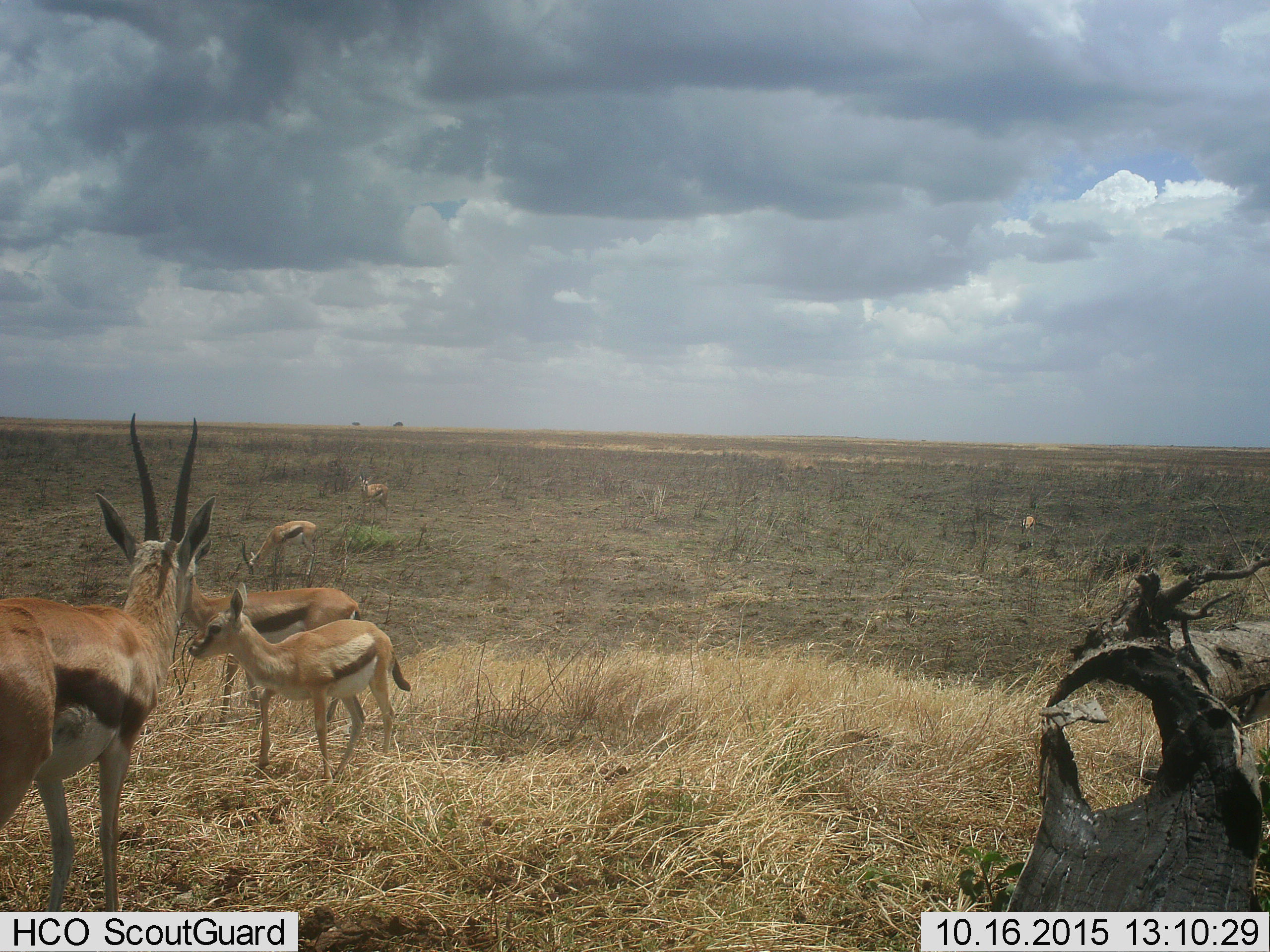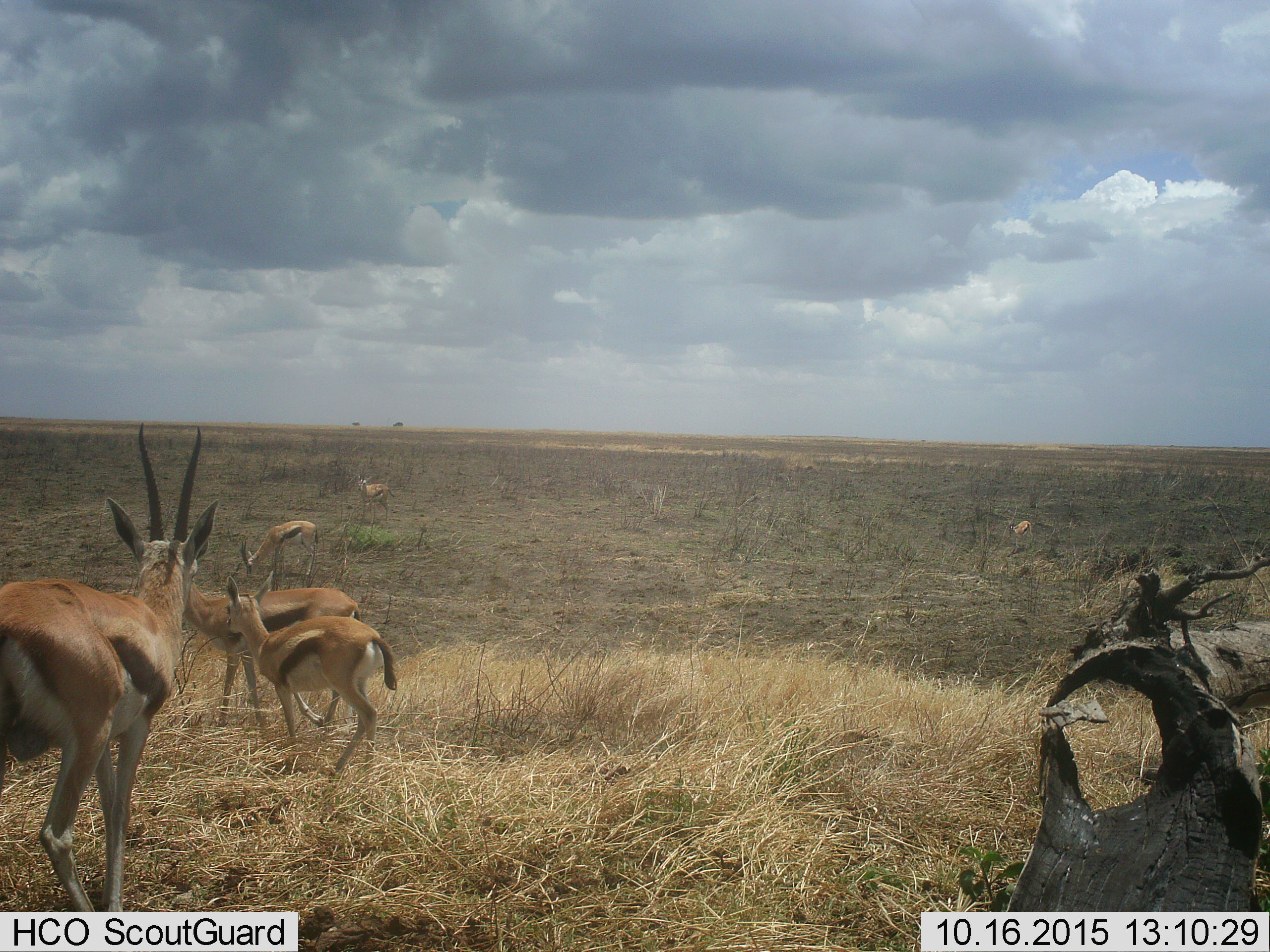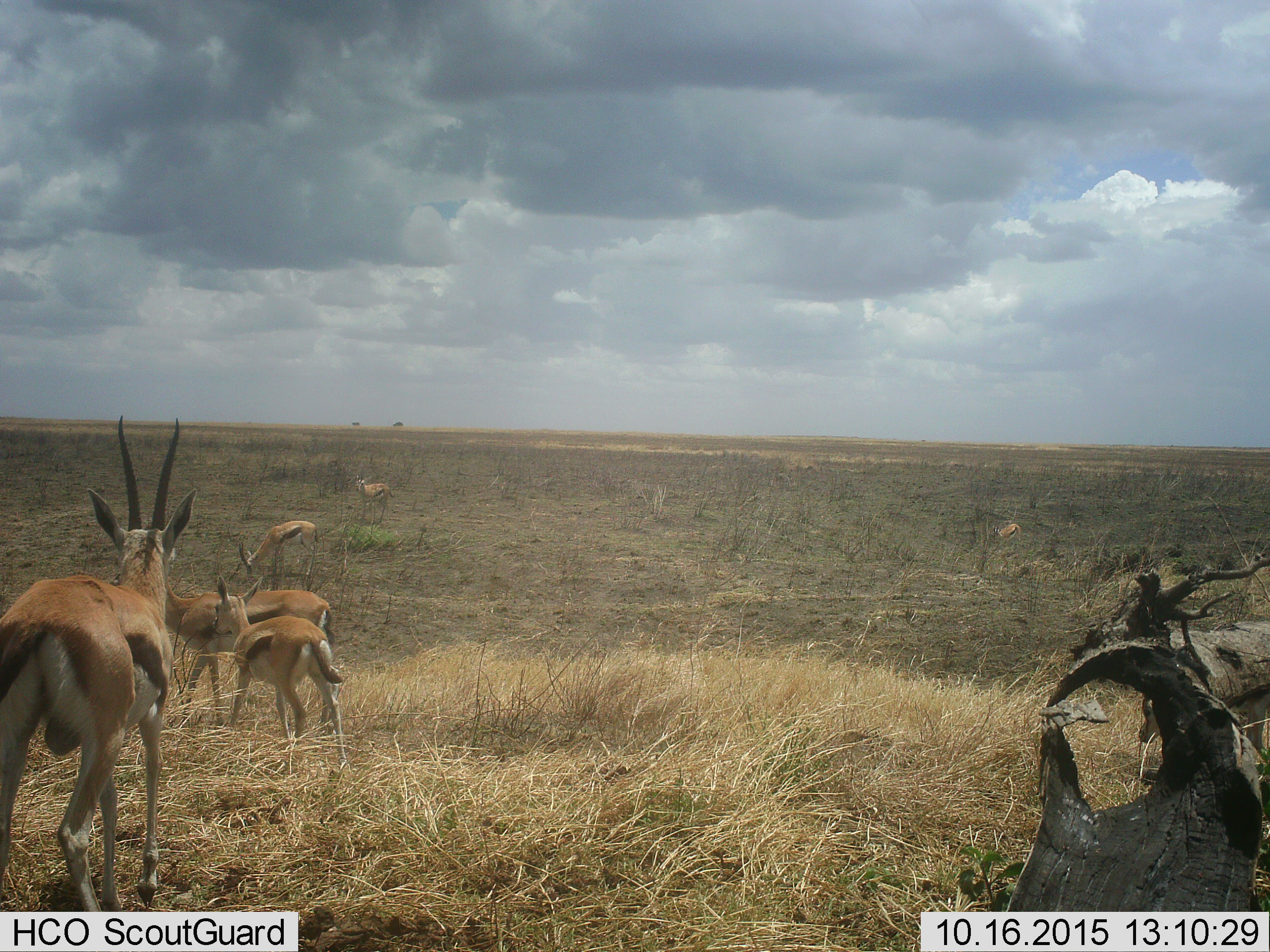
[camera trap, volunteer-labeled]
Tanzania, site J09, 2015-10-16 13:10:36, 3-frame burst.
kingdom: Animalia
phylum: Chordata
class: Mammalia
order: Artiodactyla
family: Bovidae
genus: Eudorcas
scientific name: Eudorcas thomsonii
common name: thomson's gazelle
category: gazellethomsons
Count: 7.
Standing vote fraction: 100%.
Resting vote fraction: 10%.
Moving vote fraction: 20%.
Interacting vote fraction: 10%.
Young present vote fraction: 60%.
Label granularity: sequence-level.